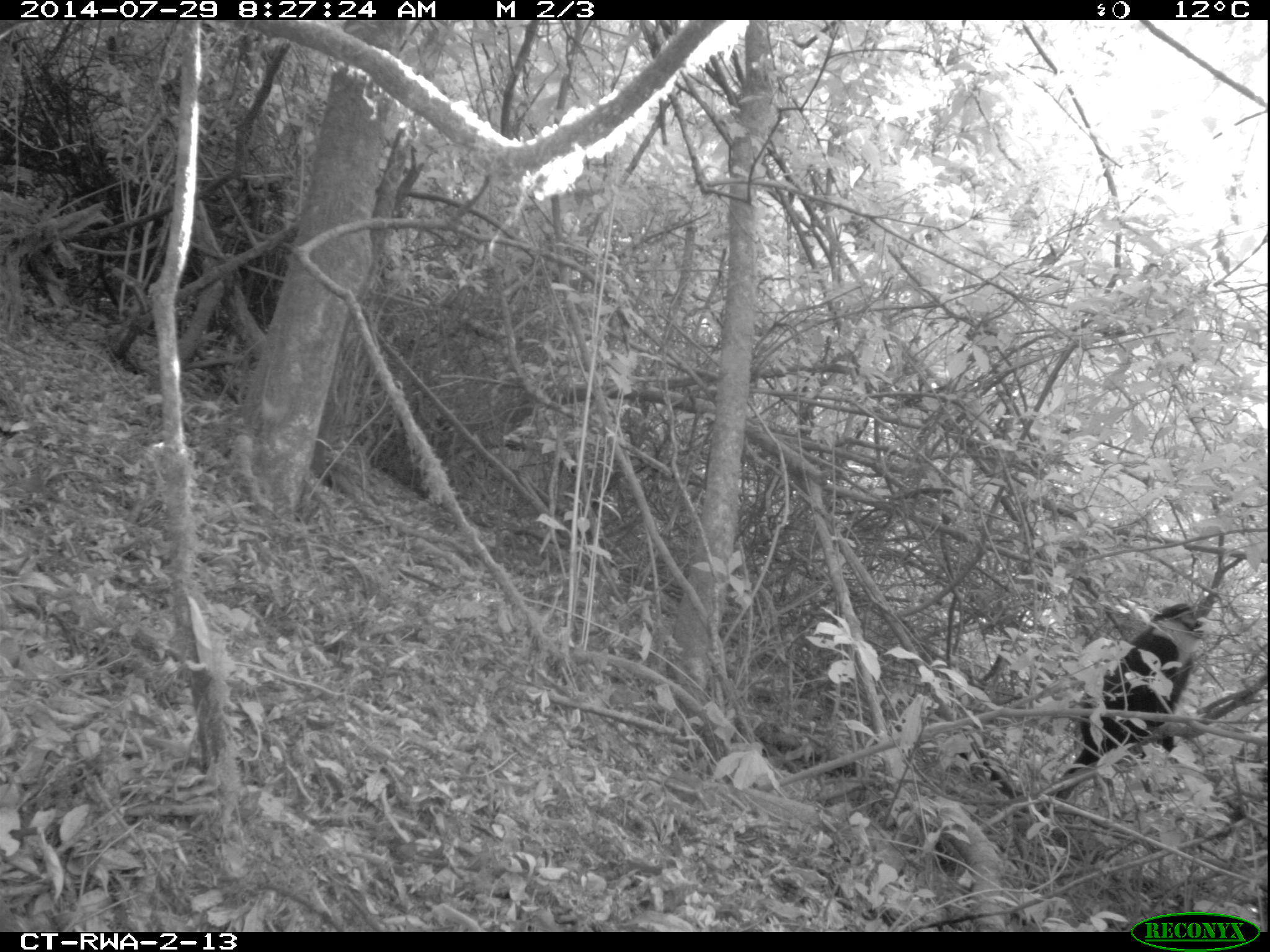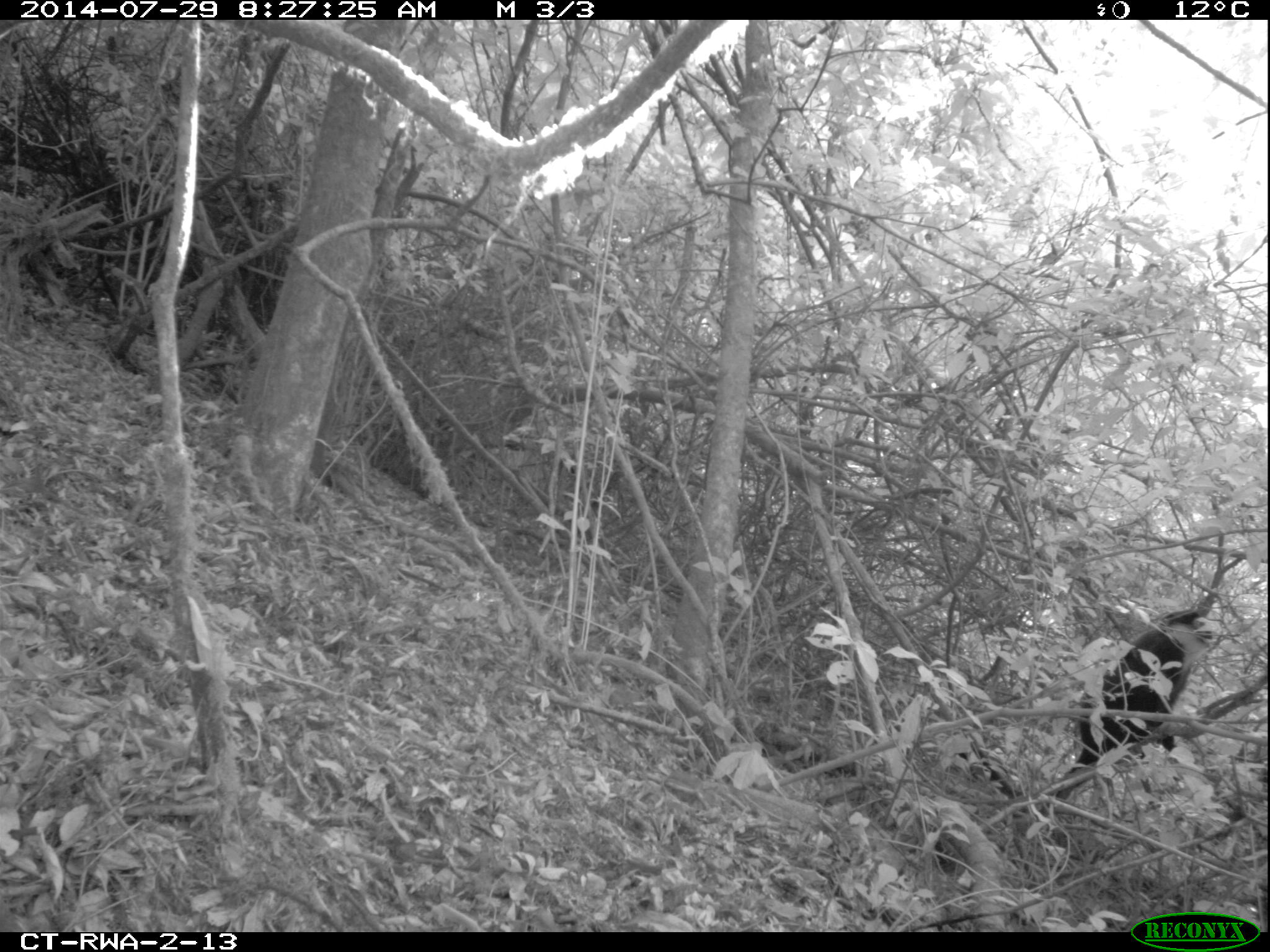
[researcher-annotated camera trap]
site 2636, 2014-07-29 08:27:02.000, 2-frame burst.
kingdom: Animalia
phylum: Chordata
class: Mammalia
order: Primates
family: Cercopithecidae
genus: Allochrocebus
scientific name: Allochrocebus lhoesti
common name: l'hoest's monkey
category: cercopithecus lhoesti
Cercopithecus lhoesti (l'hoest's monkey) (Allochrocebus lhoesti), count 1.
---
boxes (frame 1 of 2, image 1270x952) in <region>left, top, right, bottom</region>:
cercopithecus lhoesti: <region>1043, 580, 1219, 796</region>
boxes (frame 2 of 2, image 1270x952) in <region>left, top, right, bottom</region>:
cercopithecus lhoesti: <region>1034, 606, 1213, 825</region>